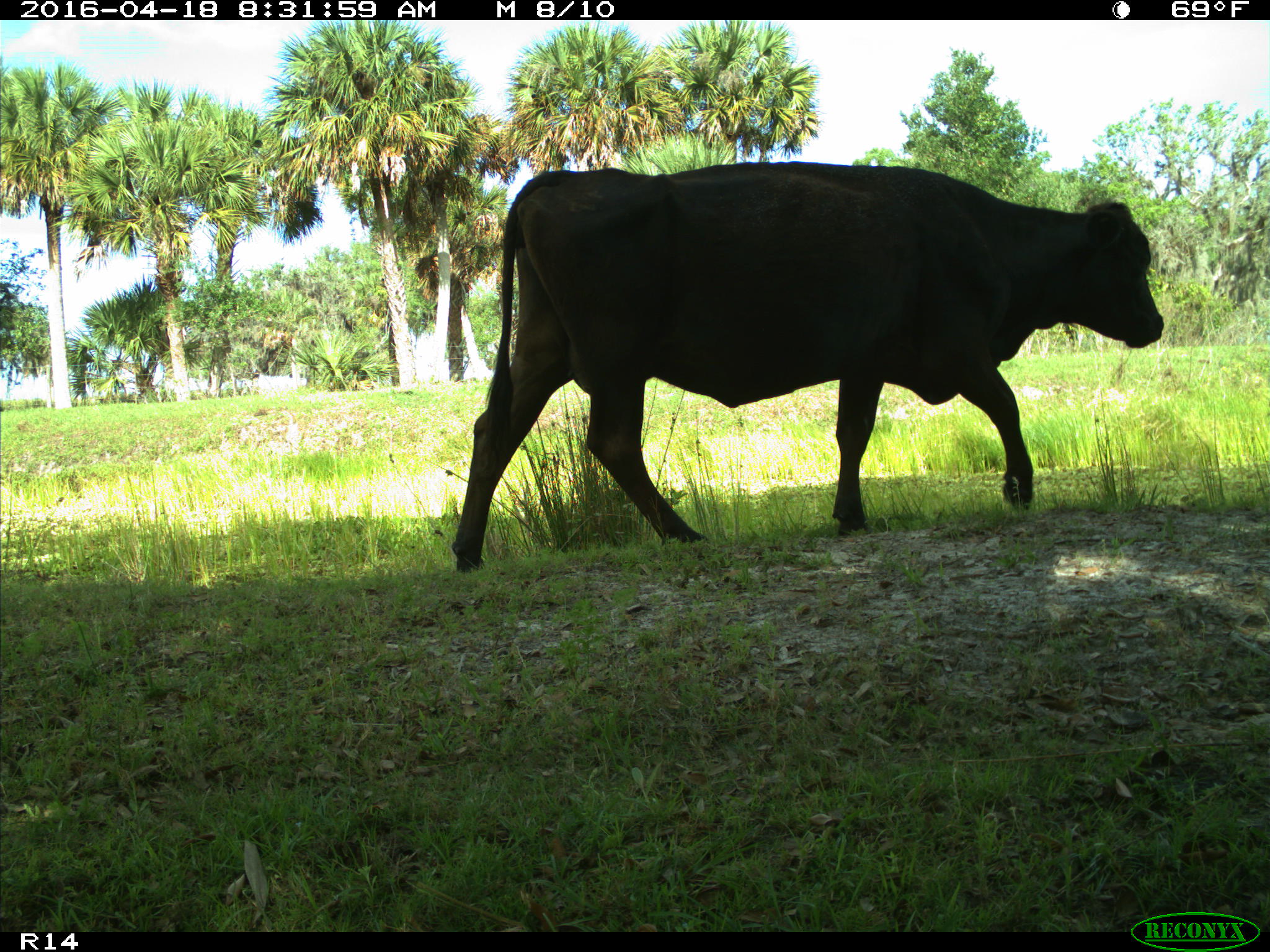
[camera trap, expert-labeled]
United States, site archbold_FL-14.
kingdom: Animalia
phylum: Chordata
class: Mammalia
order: Artiodactyla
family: Bovidae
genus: Bos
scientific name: Bos taurus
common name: domestic cow